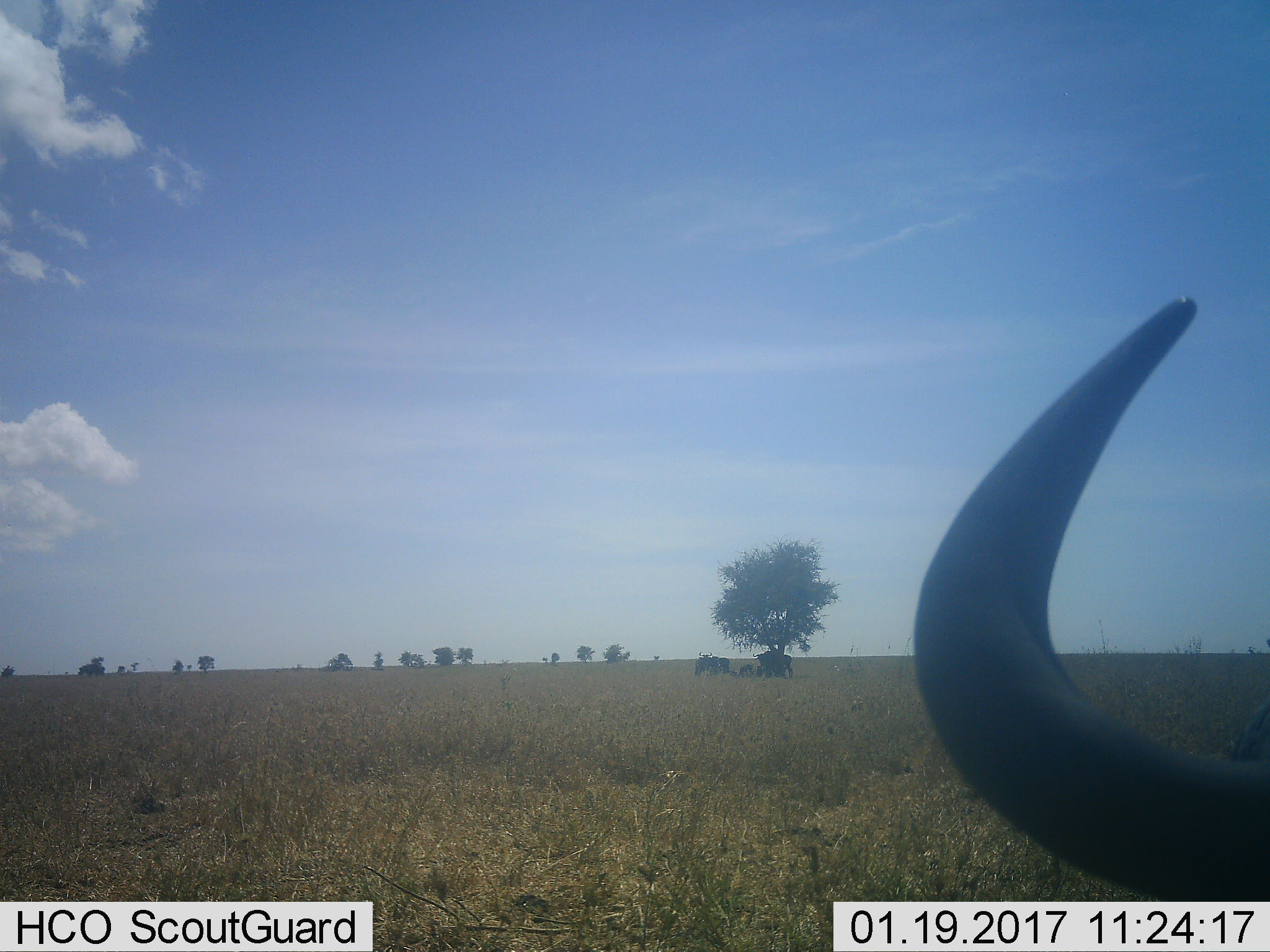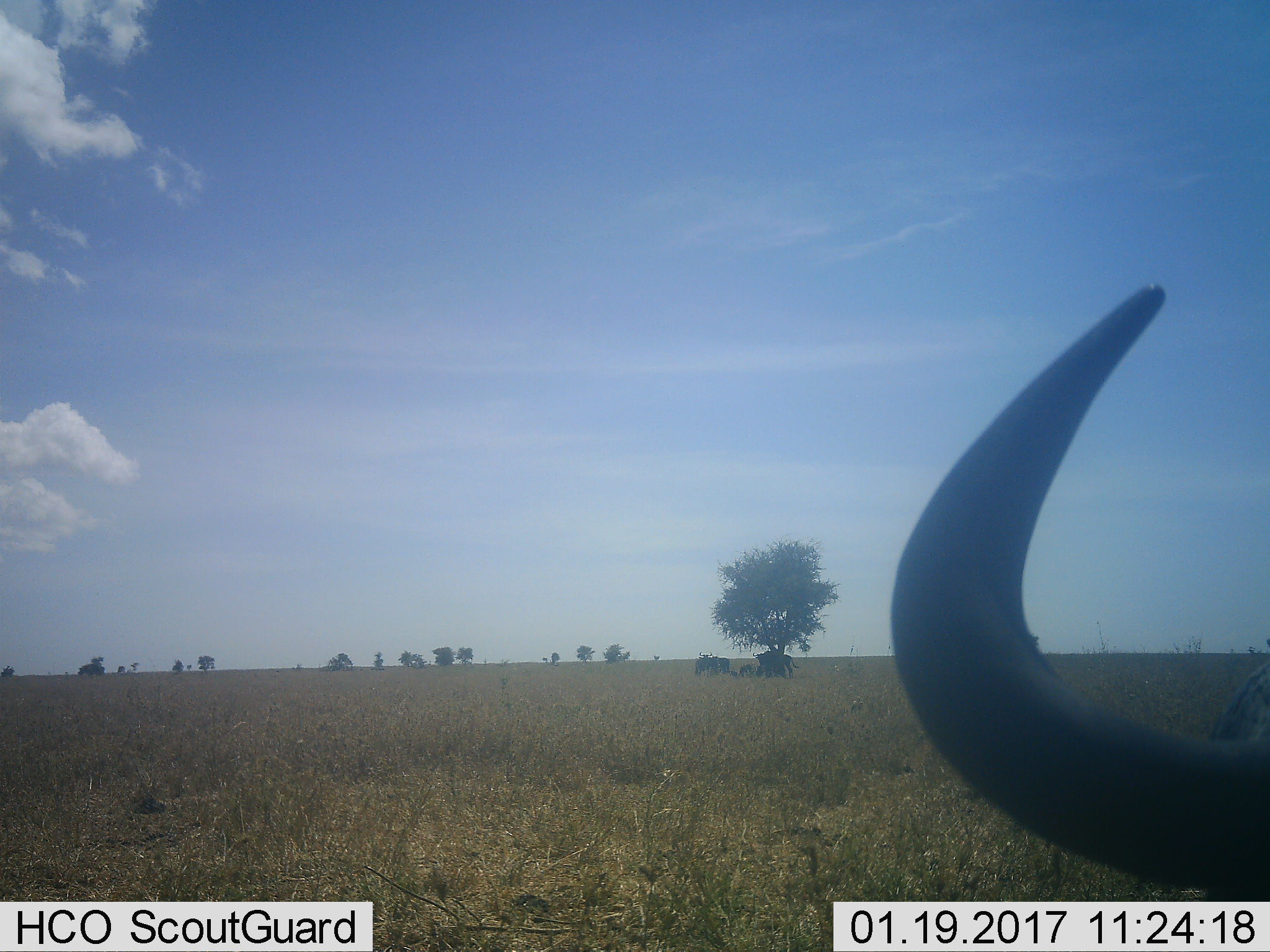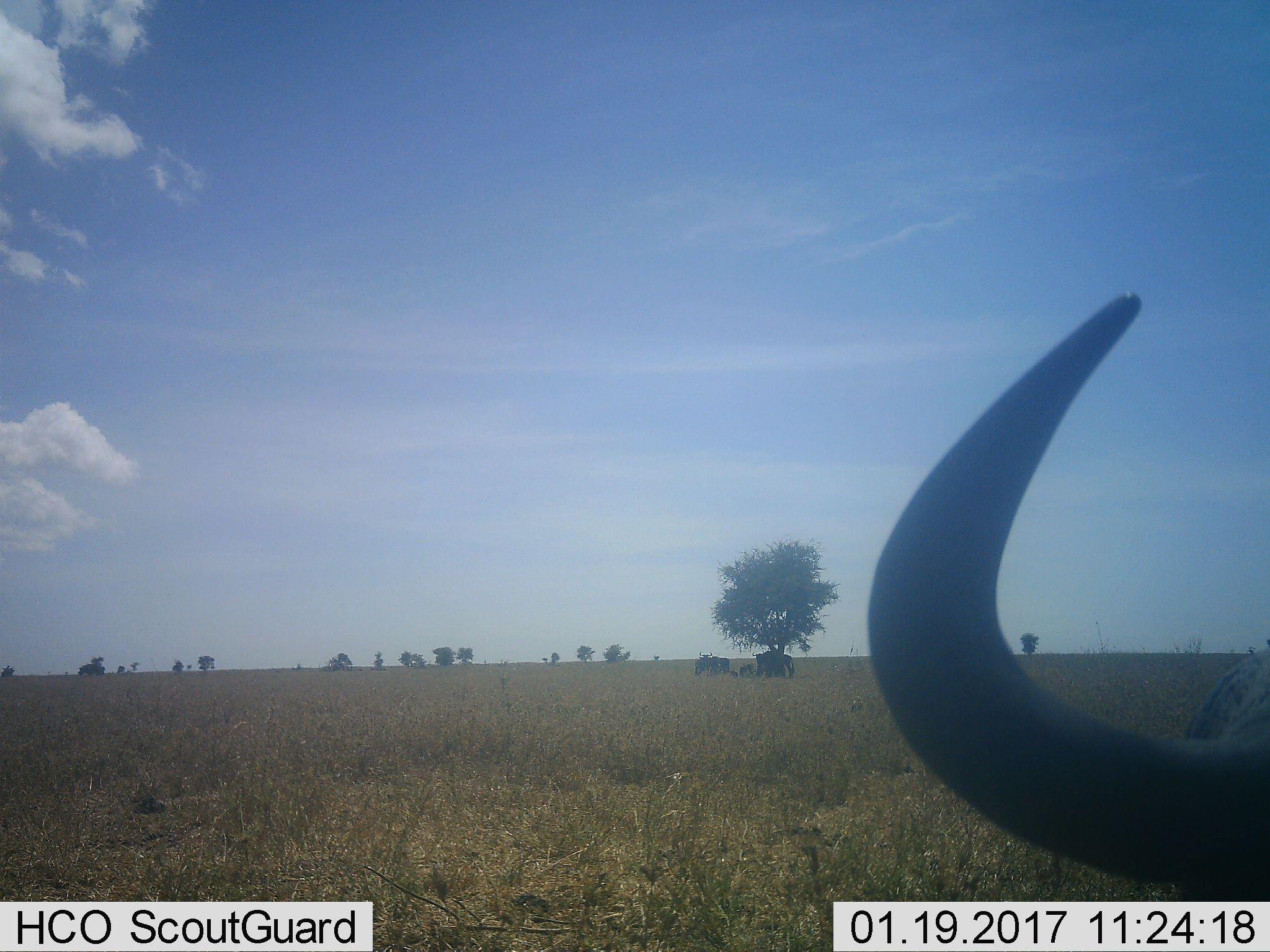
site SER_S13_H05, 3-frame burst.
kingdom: Animalia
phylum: Chordata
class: Mammalia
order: Artiodactyla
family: Bovidae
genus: Connochaetes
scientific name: Connochaetes taurinus taurinus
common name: blue wildebeest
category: wildebeestblue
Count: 8.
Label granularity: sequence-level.